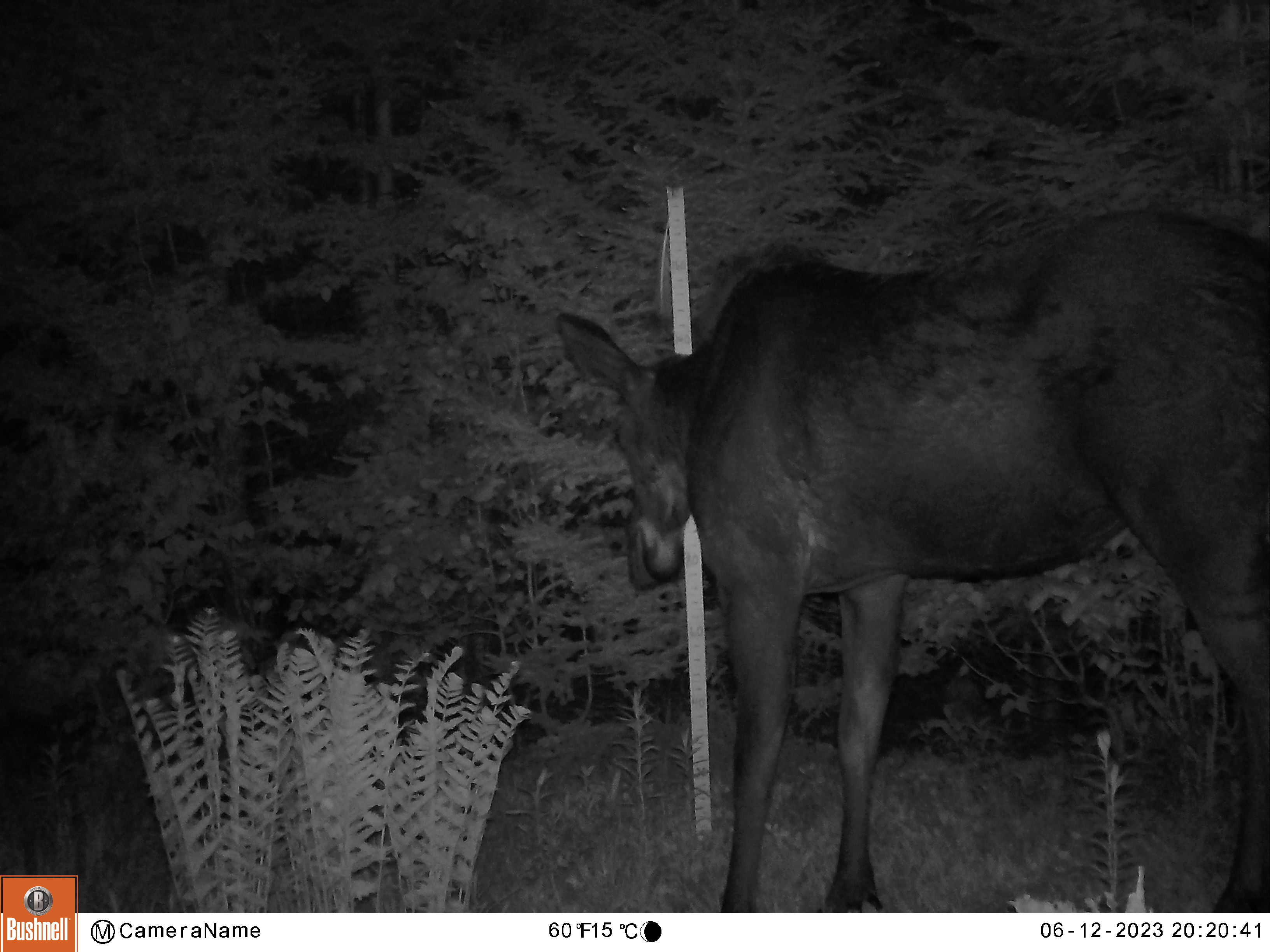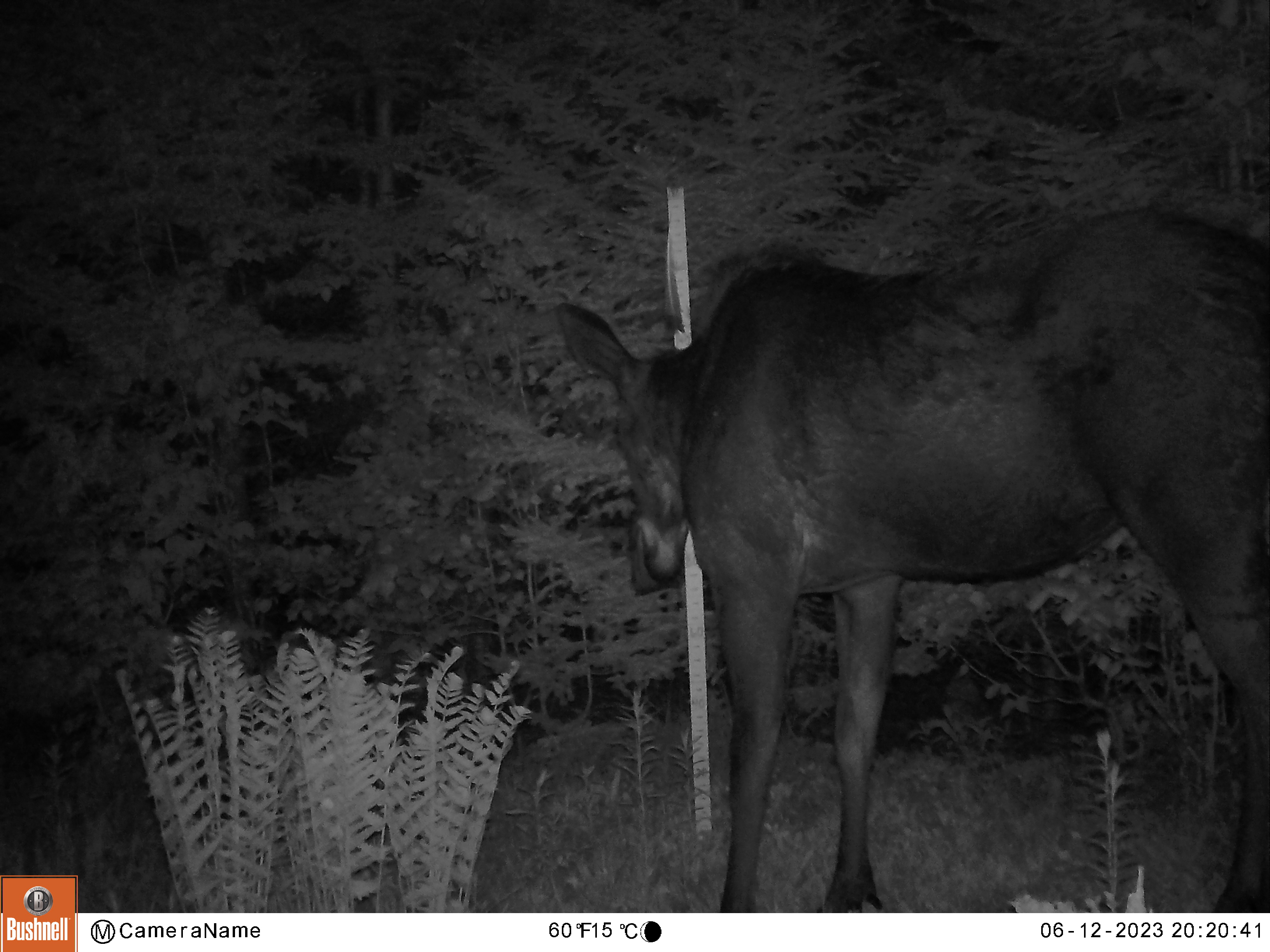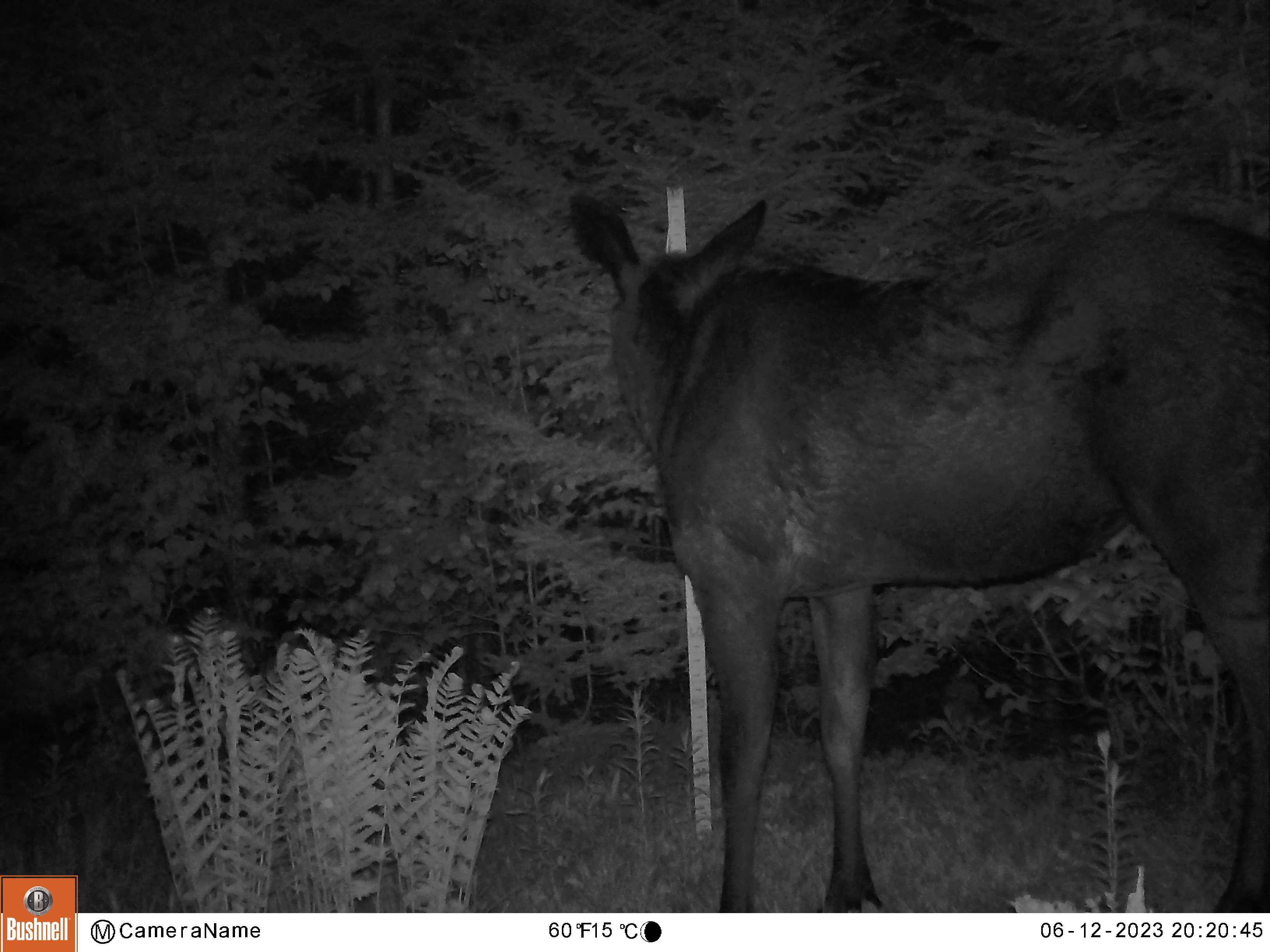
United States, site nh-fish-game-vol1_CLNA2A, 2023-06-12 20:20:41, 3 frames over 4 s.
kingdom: Animalia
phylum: Chordata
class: Mammalia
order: Artiodactyla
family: Cervidae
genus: Alces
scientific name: Alces alces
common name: moose